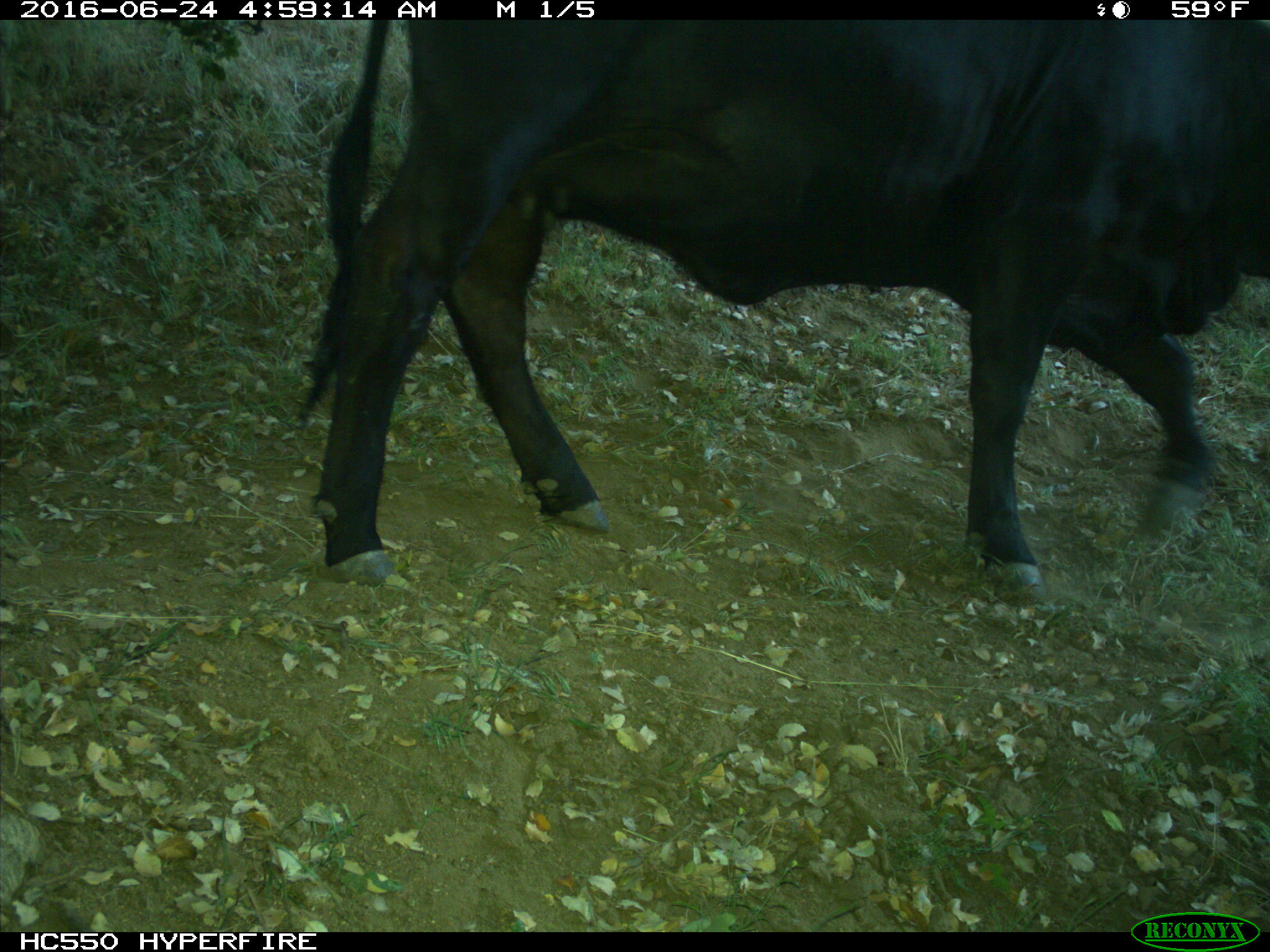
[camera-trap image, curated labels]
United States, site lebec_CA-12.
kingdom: Animalia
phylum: Chordata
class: Mammalia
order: Artiodactyla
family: Bovidae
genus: Bos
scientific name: Bos taurus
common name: domestic cow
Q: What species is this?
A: Bos taurus (domestic cow).